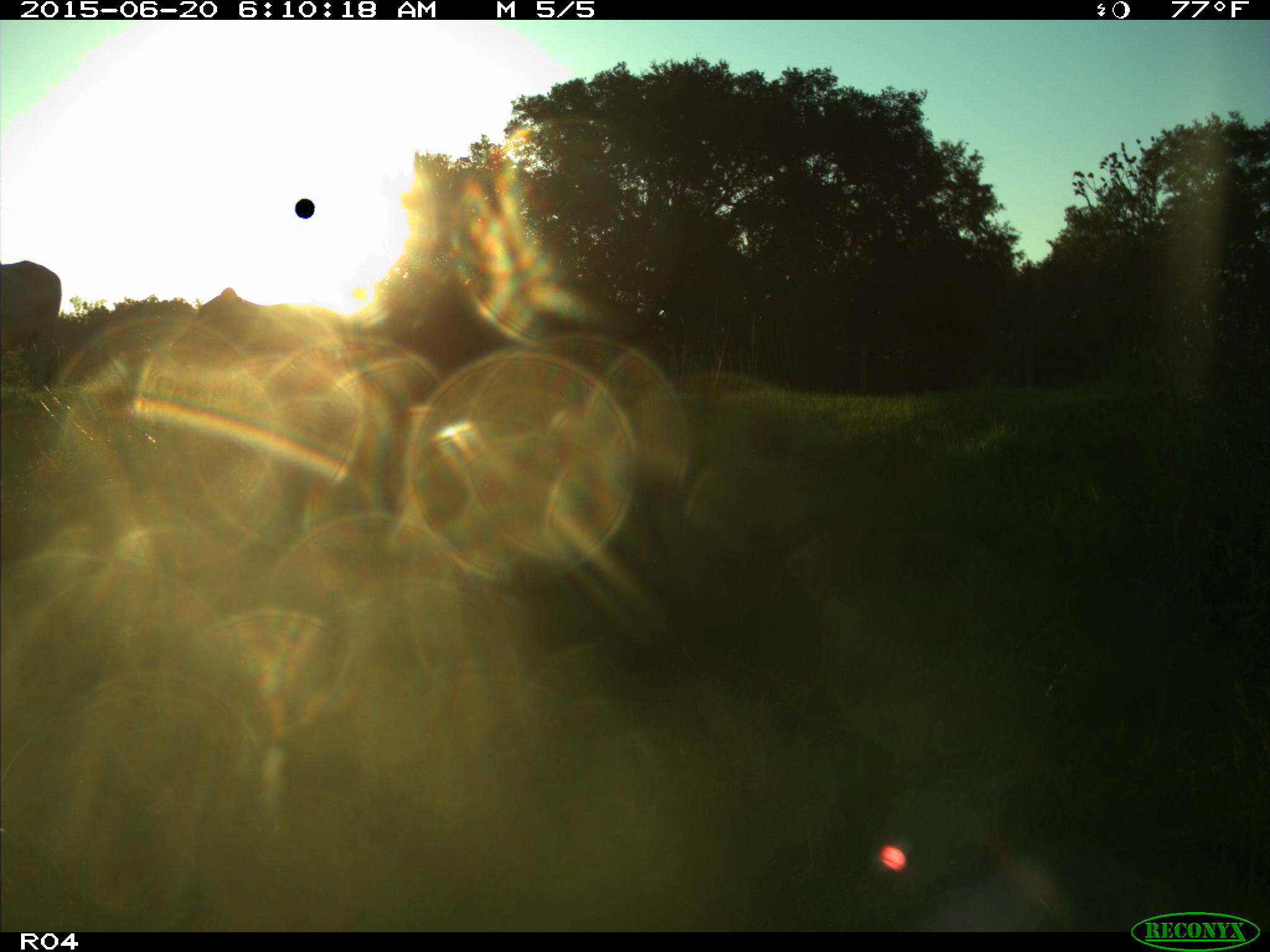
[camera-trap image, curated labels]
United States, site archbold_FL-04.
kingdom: Animalia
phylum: Chordata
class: Mammalia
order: Artiodactyla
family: Bovidae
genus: Bos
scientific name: Bos taurus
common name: domestic cow